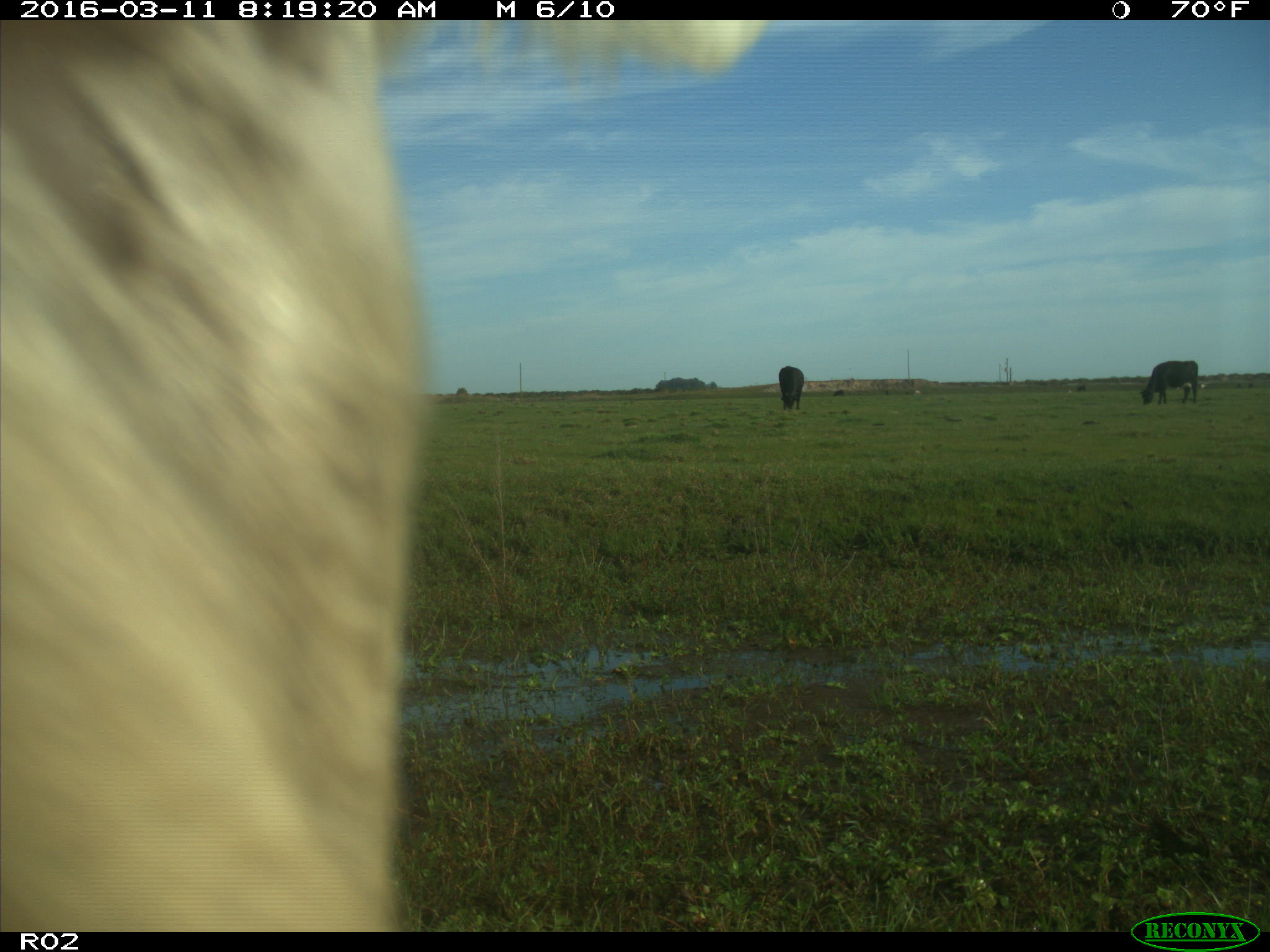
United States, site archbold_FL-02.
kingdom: Animalia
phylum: Chordata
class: Mammalia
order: Artiodactyla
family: Bovidae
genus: Bos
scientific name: Bos taurus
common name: domestic cow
Bos taurus (domestic cow).